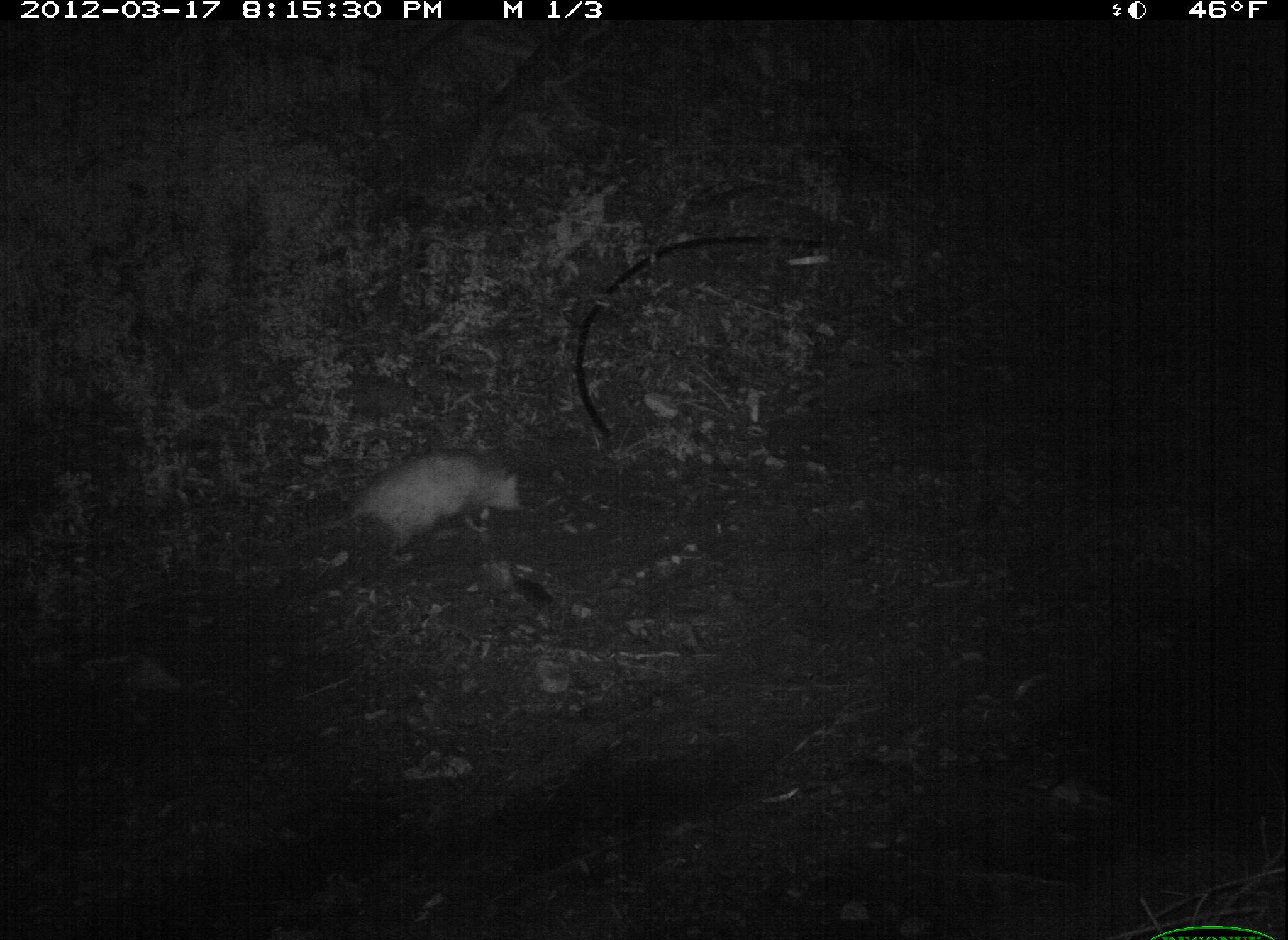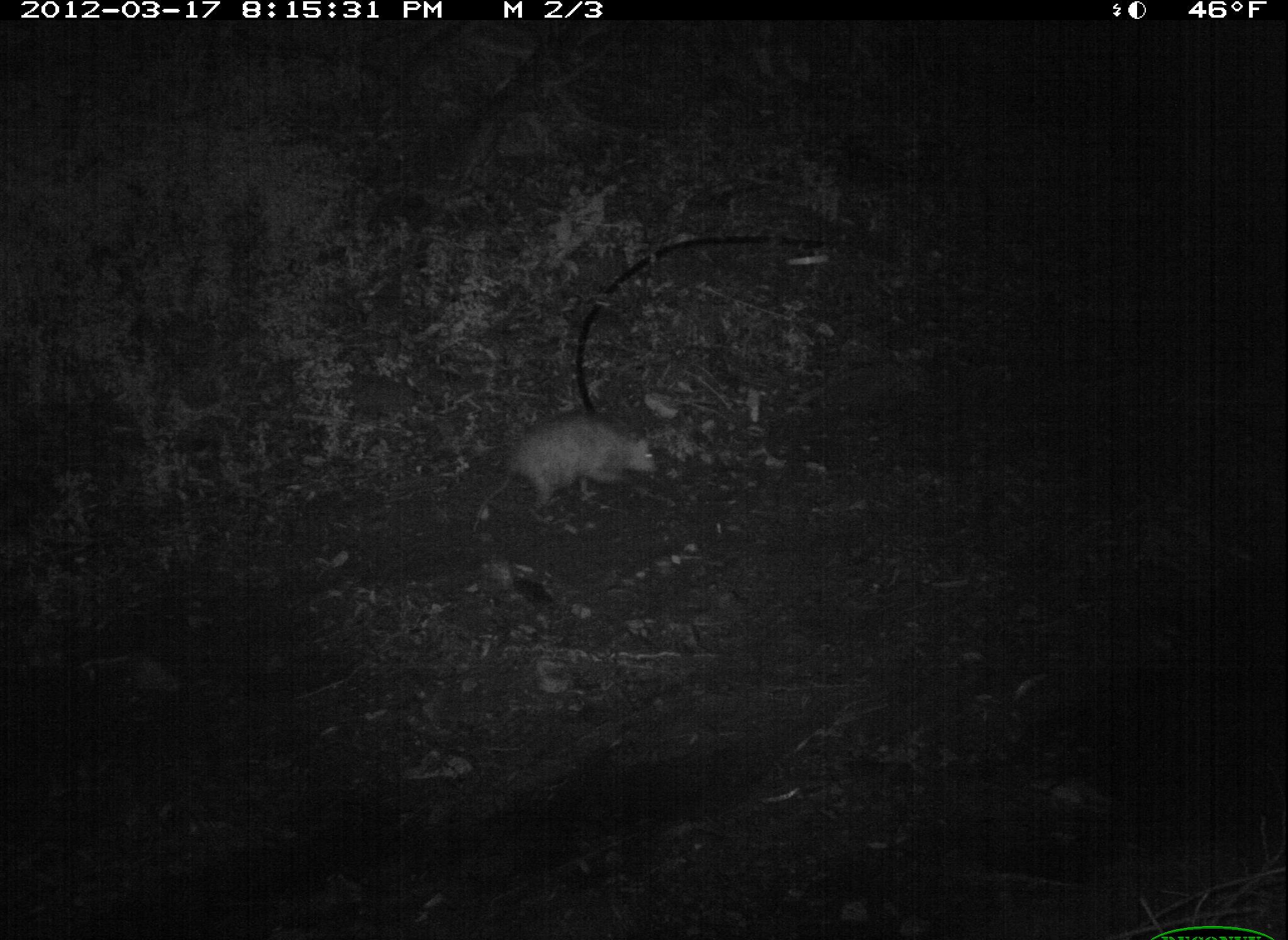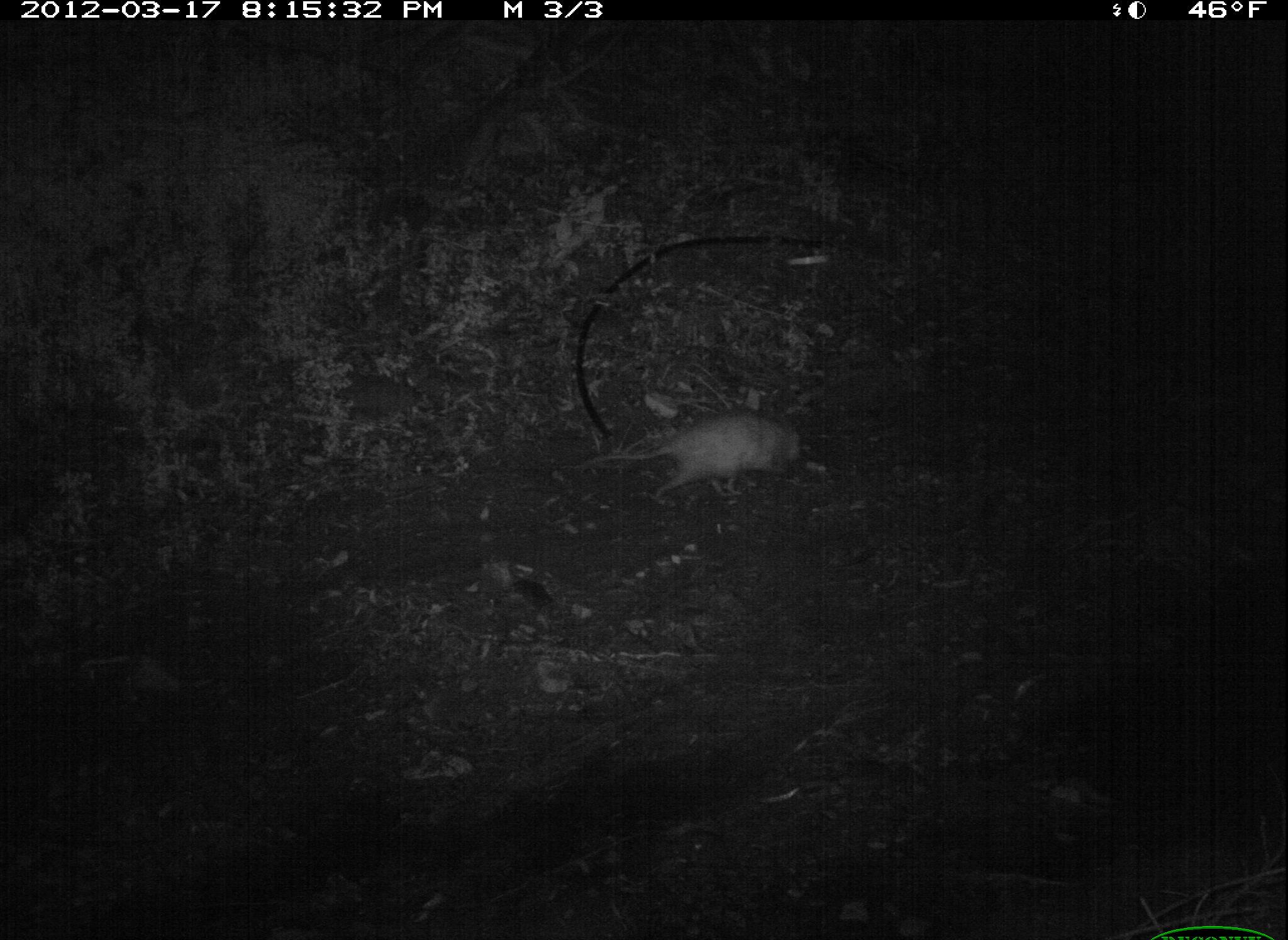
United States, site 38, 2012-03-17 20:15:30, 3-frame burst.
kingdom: Animalia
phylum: Chordata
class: Mammalia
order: Didelphimorphia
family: Didelphidae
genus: Didelphis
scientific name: Didelphis virginiana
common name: virginia opossum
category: opossum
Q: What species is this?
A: Opossum (virginia opossum) (Didelphis virginiana).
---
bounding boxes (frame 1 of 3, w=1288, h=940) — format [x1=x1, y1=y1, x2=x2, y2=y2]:
opossum: [x1=293, y1=442, x2=551, y2=573]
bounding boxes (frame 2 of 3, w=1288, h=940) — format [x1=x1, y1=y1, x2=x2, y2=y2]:
opossum: [x1=456, y1=399, x2=678, y2=536]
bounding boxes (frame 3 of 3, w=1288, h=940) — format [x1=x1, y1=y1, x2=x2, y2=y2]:
opossum: [x1=573, y1=406, x2=810, y2=515]